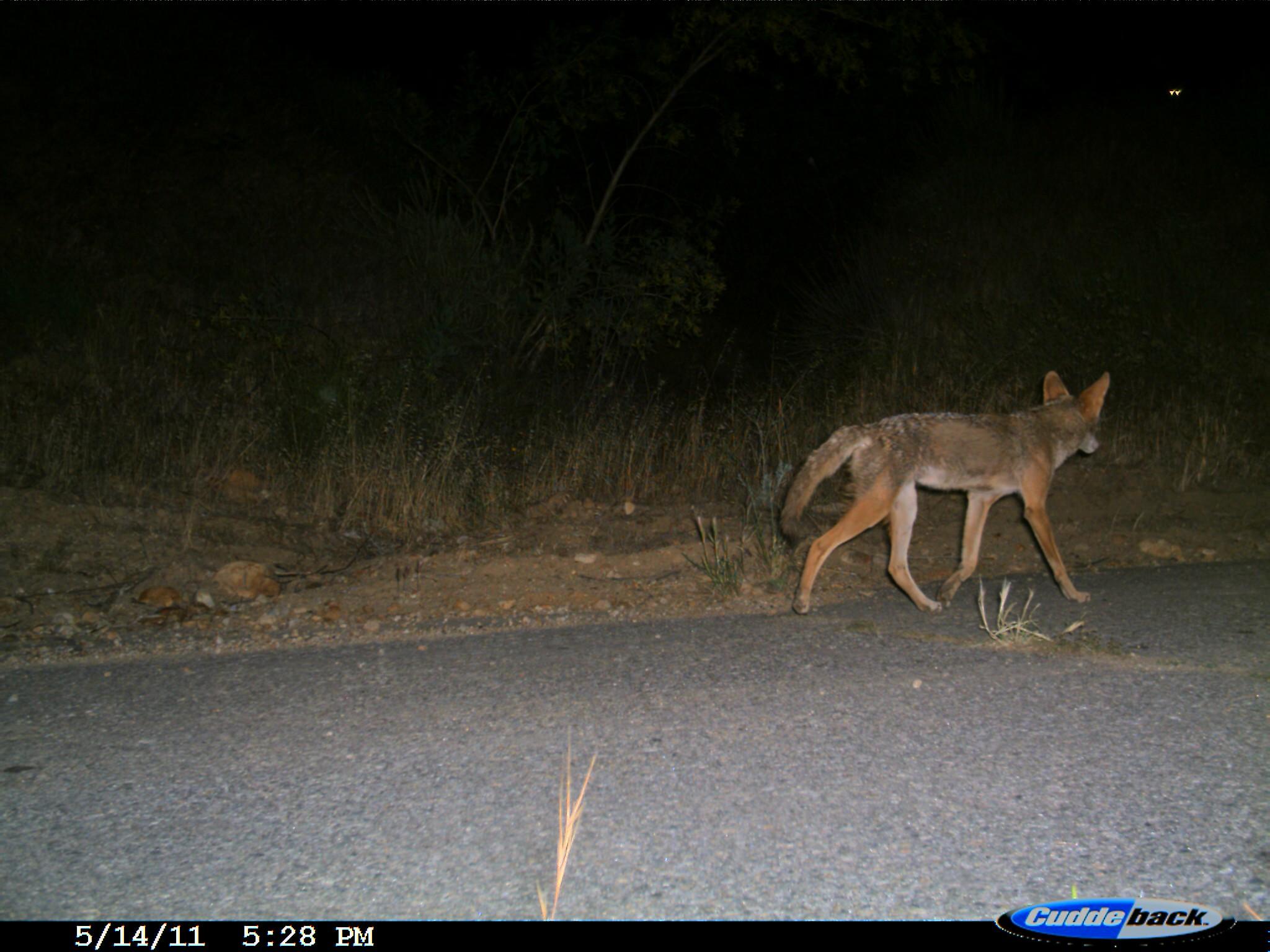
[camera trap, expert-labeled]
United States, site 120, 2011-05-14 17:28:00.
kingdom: Animalia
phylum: Chordata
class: Mammalia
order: Carnivora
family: Canidae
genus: Canis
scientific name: Canis latrans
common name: coyote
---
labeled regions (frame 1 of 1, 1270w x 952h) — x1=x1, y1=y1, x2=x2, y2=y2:
coyote: x1=770, y1=365, x2=1114, y2=627